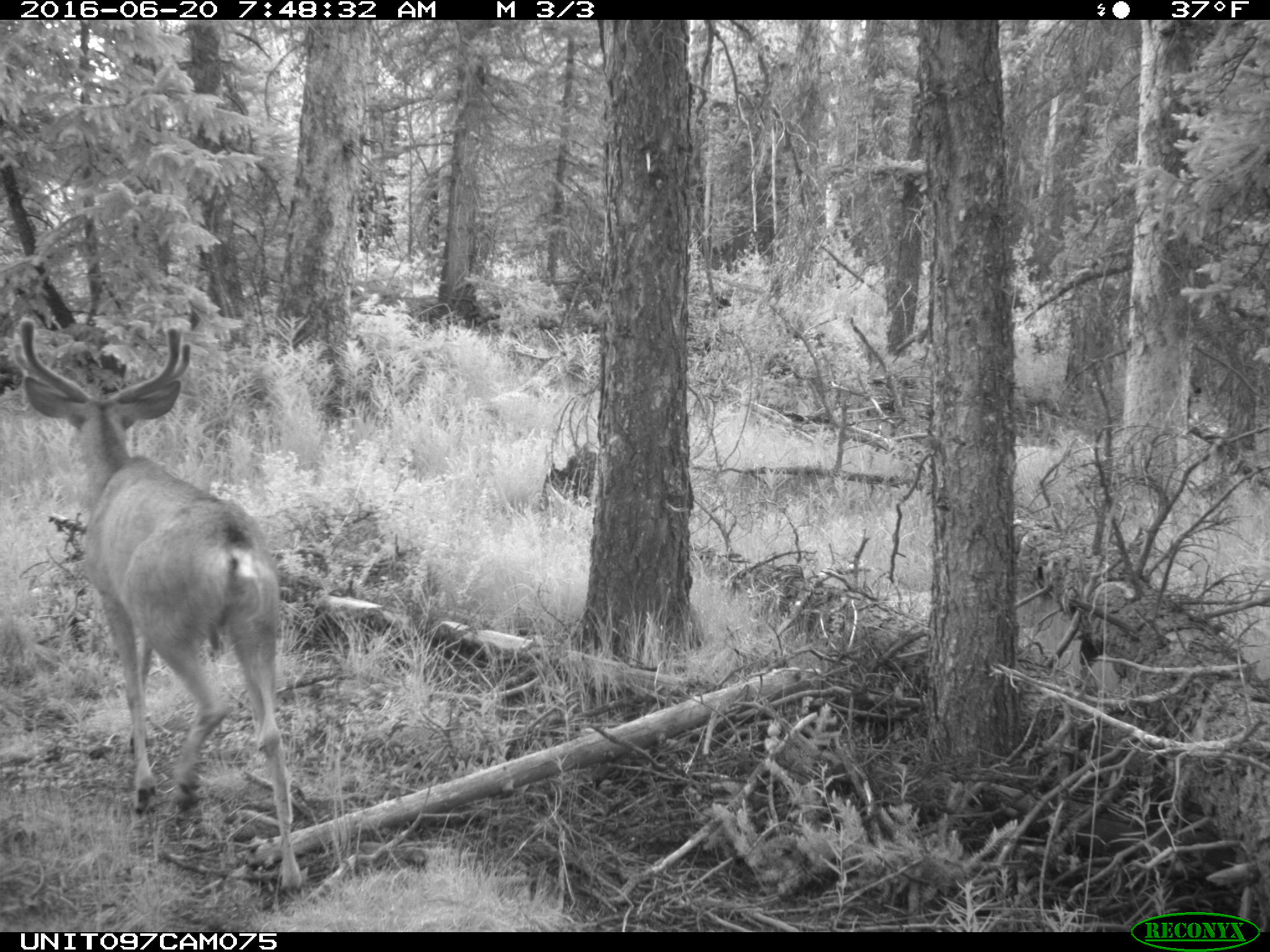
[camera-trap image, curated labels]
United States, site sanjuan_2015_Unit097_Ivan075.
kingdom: Animalia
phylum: Chordata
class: Mammalia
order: Artiodactyla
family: Cervidae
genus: Odocoileus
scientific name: Odocoileus hemionus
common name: mule deer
Odocoileus hemionus (mule deer).